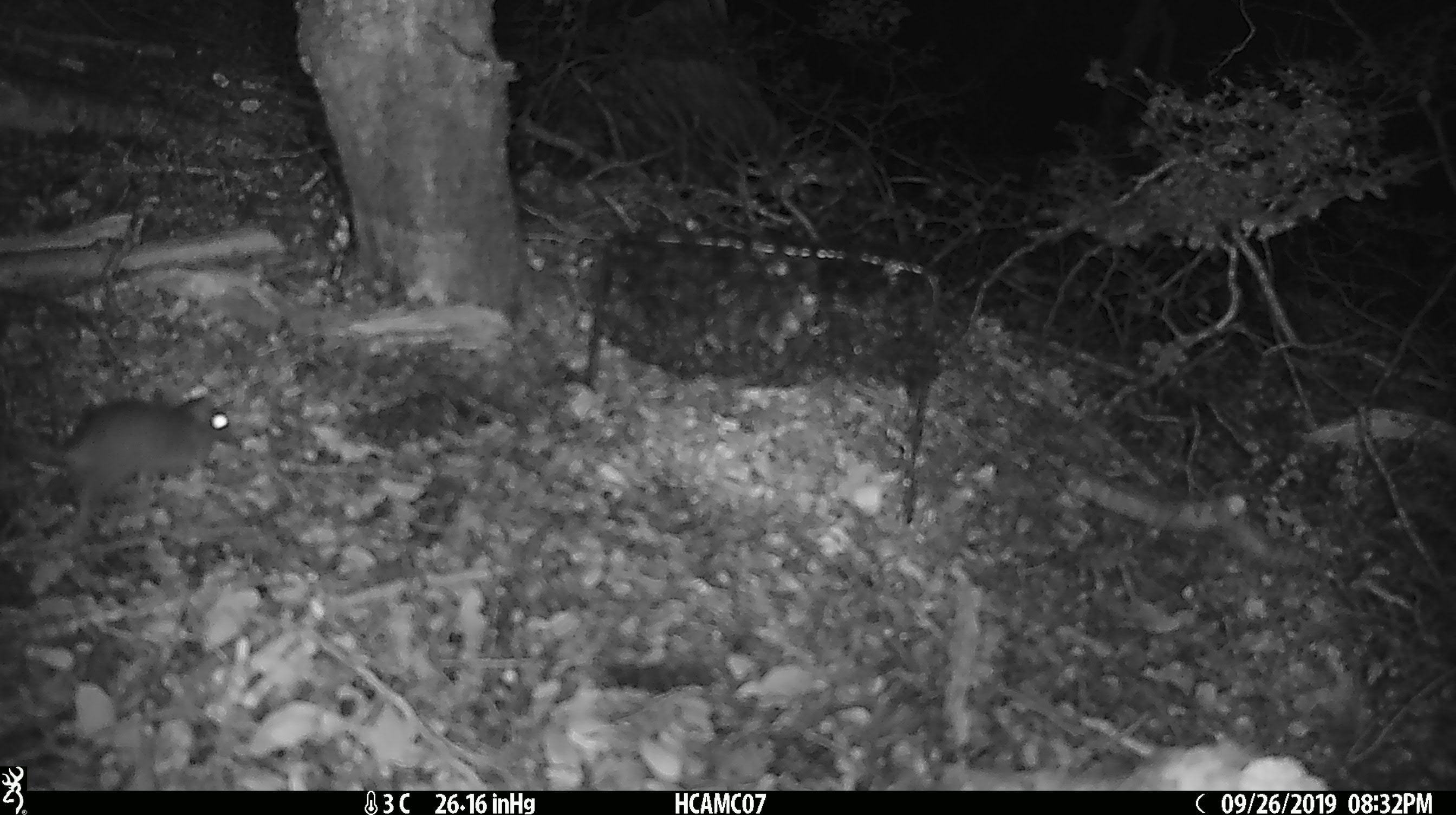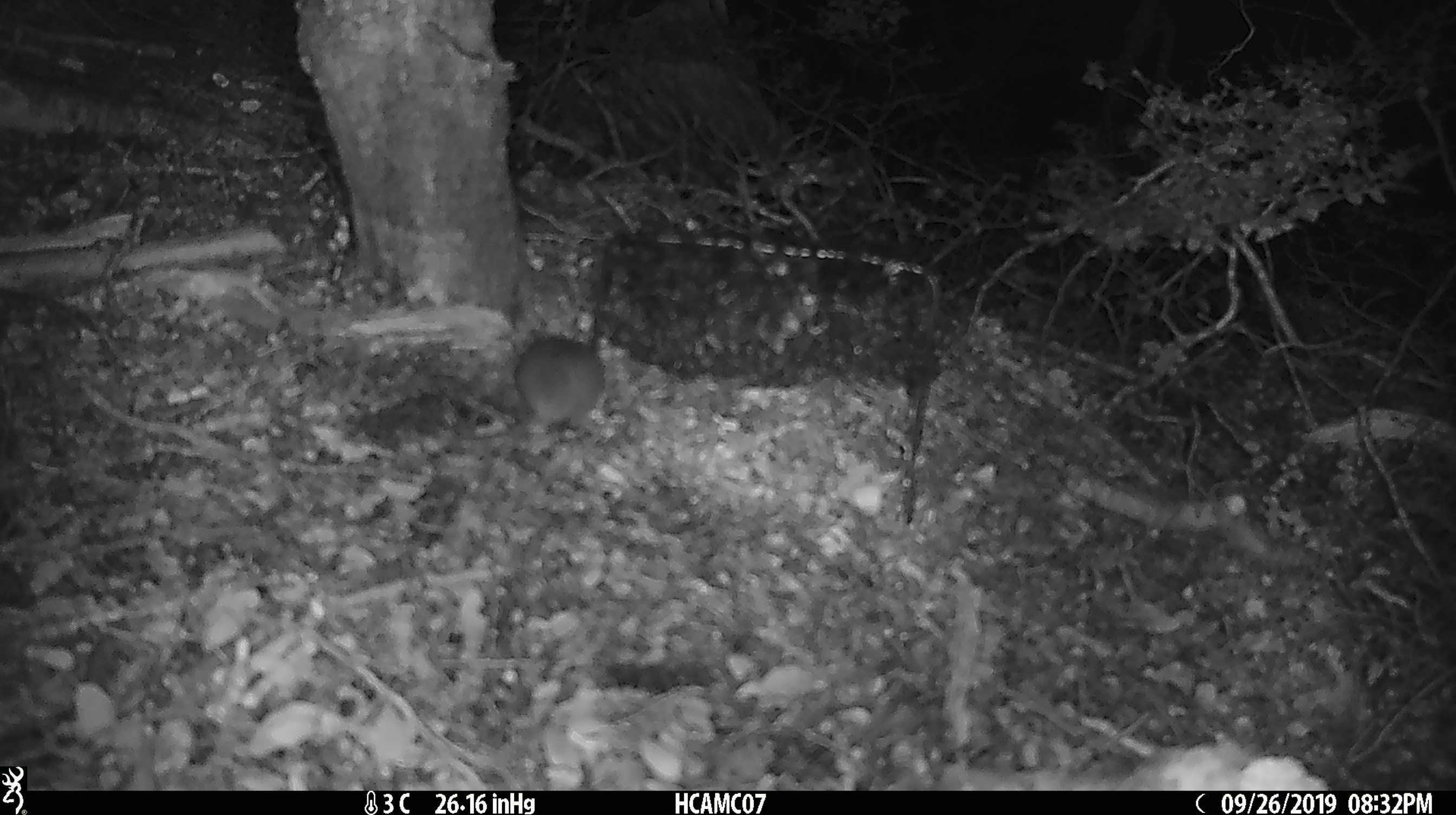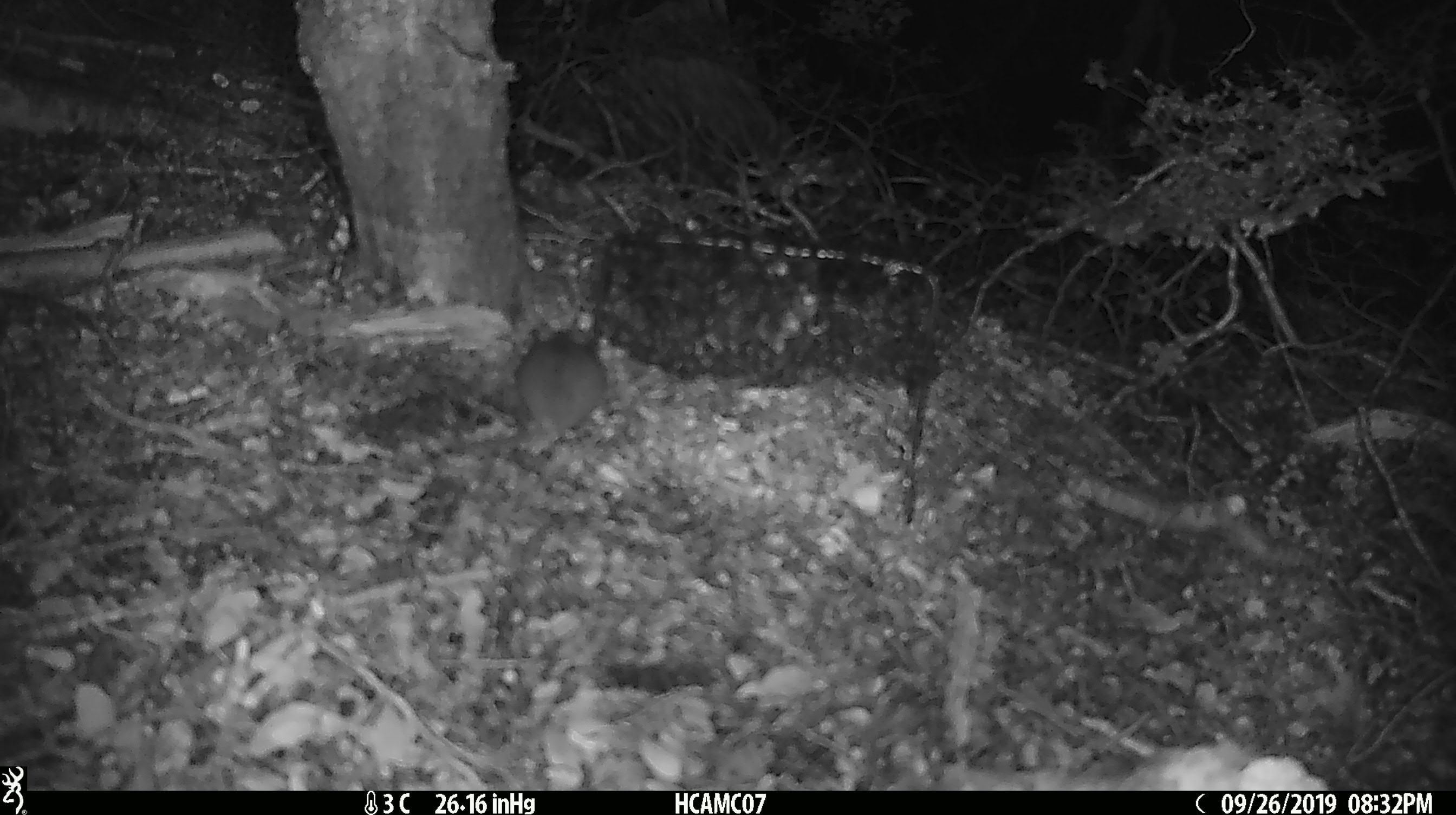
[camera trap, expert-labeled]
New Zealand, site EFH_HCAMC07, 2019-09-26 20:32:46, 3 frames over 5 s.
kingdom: Animalia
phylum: Chordata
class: Mammalia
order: Rodentia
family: Muridae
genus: Mus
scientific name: Mus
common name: mouse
Mouse (Mus).